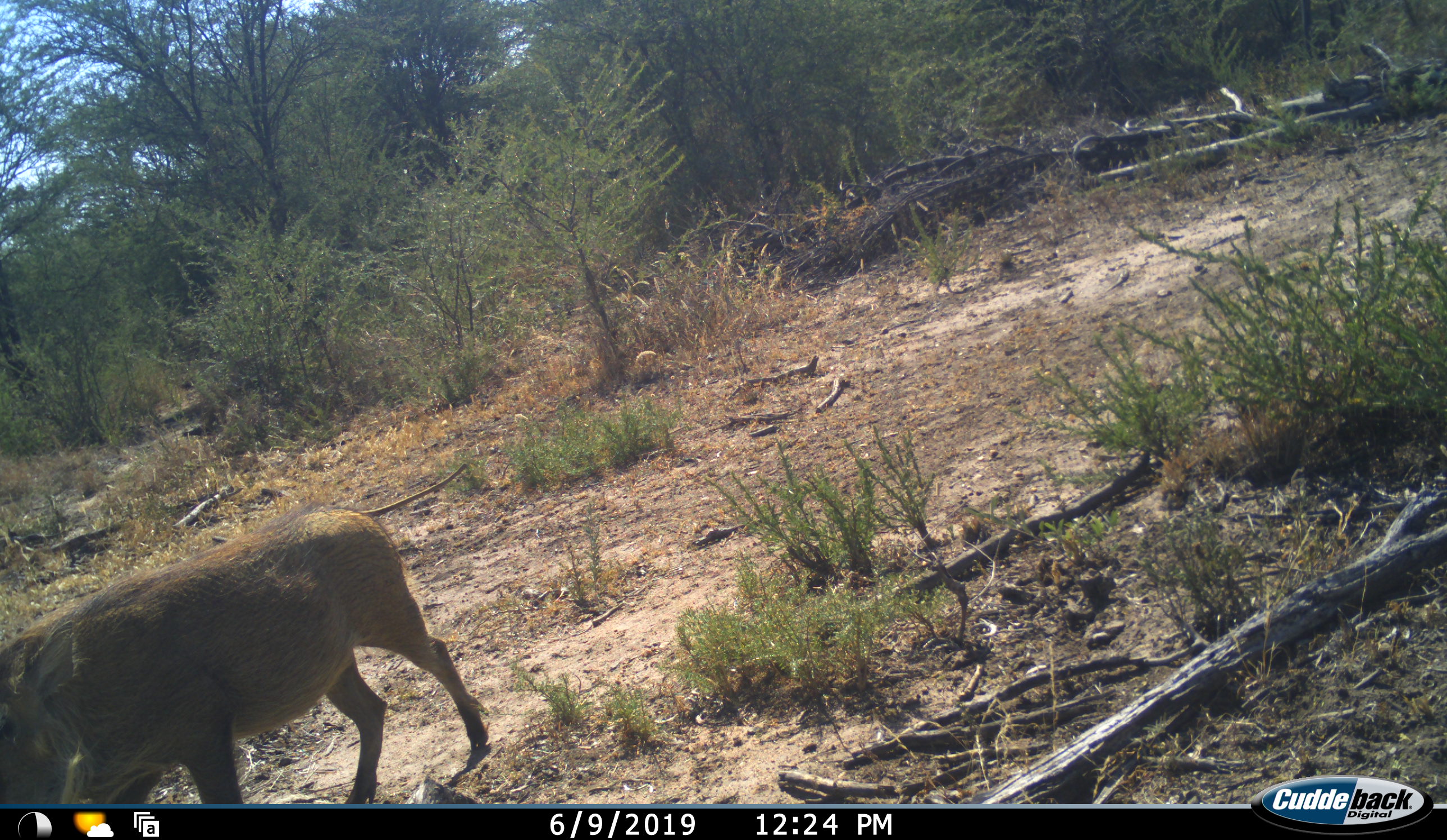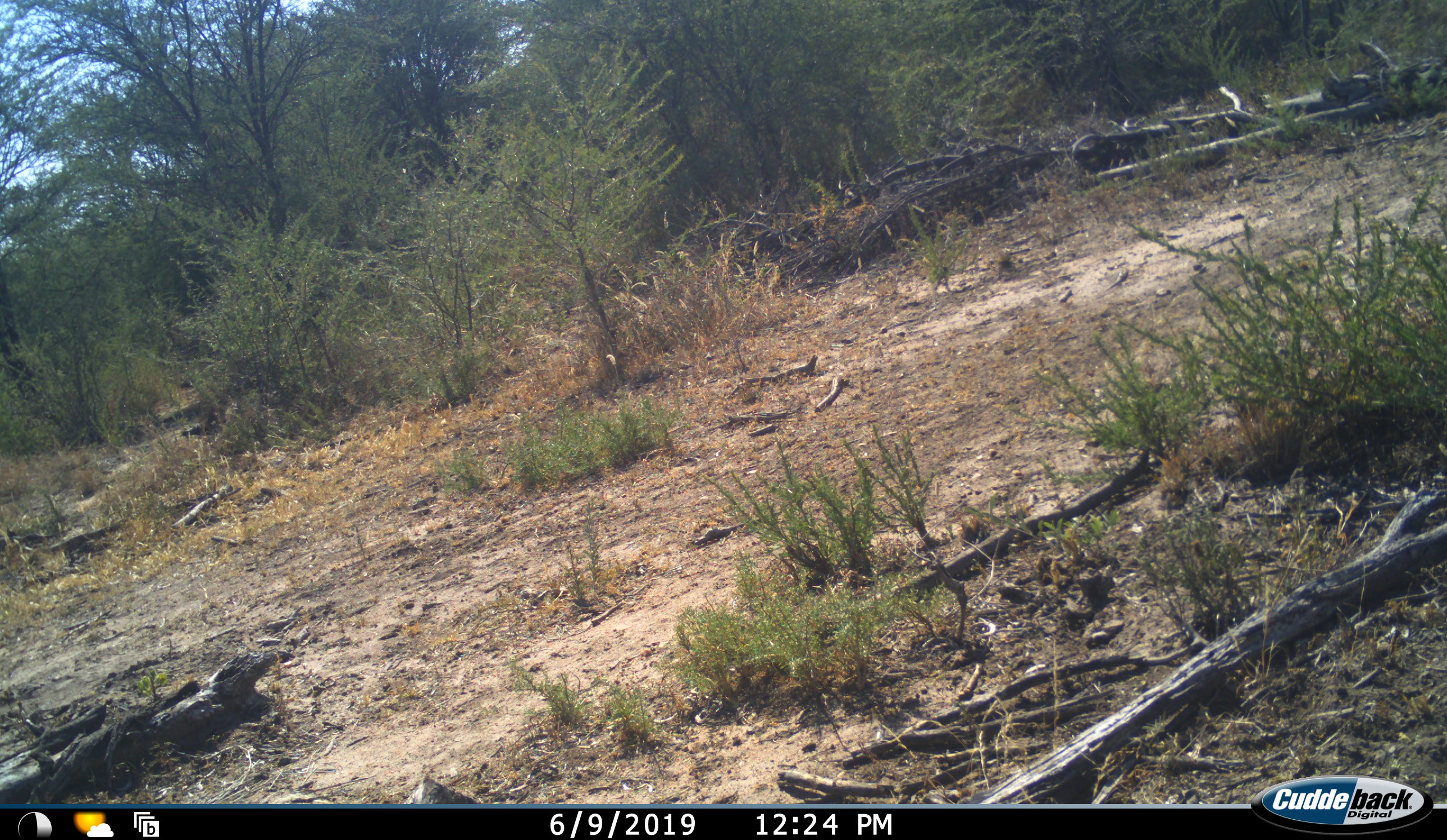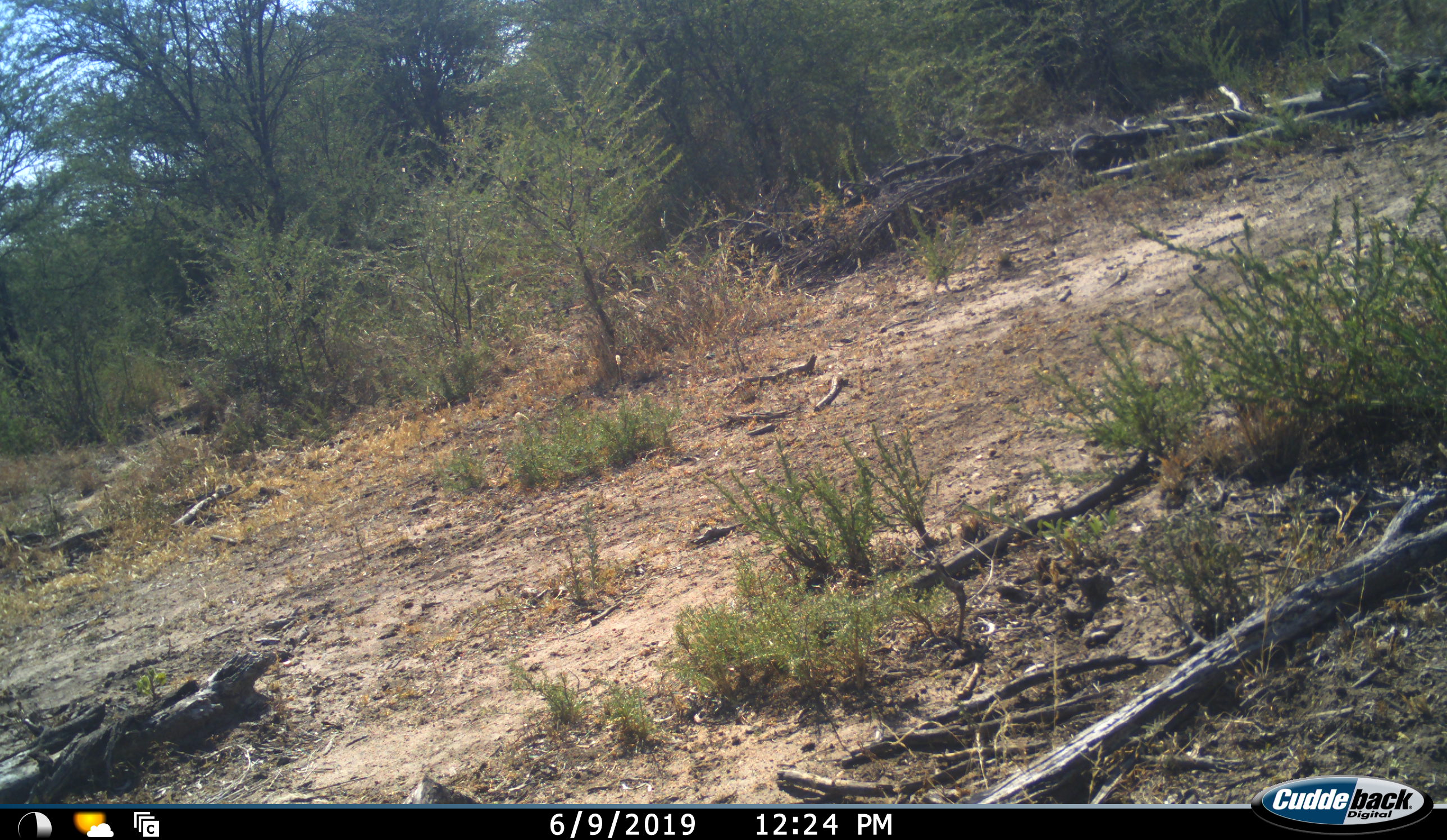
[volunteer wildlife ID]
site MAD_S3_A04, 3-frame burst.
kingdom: Animalia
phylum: Chordata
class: Mammalia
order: Artiodactyla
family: Suidae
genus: Phacochoerus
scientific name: Phacochoerus africanus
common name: warthog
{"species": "warthog (Phacochoerus africanus)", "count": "1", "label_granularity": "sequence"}